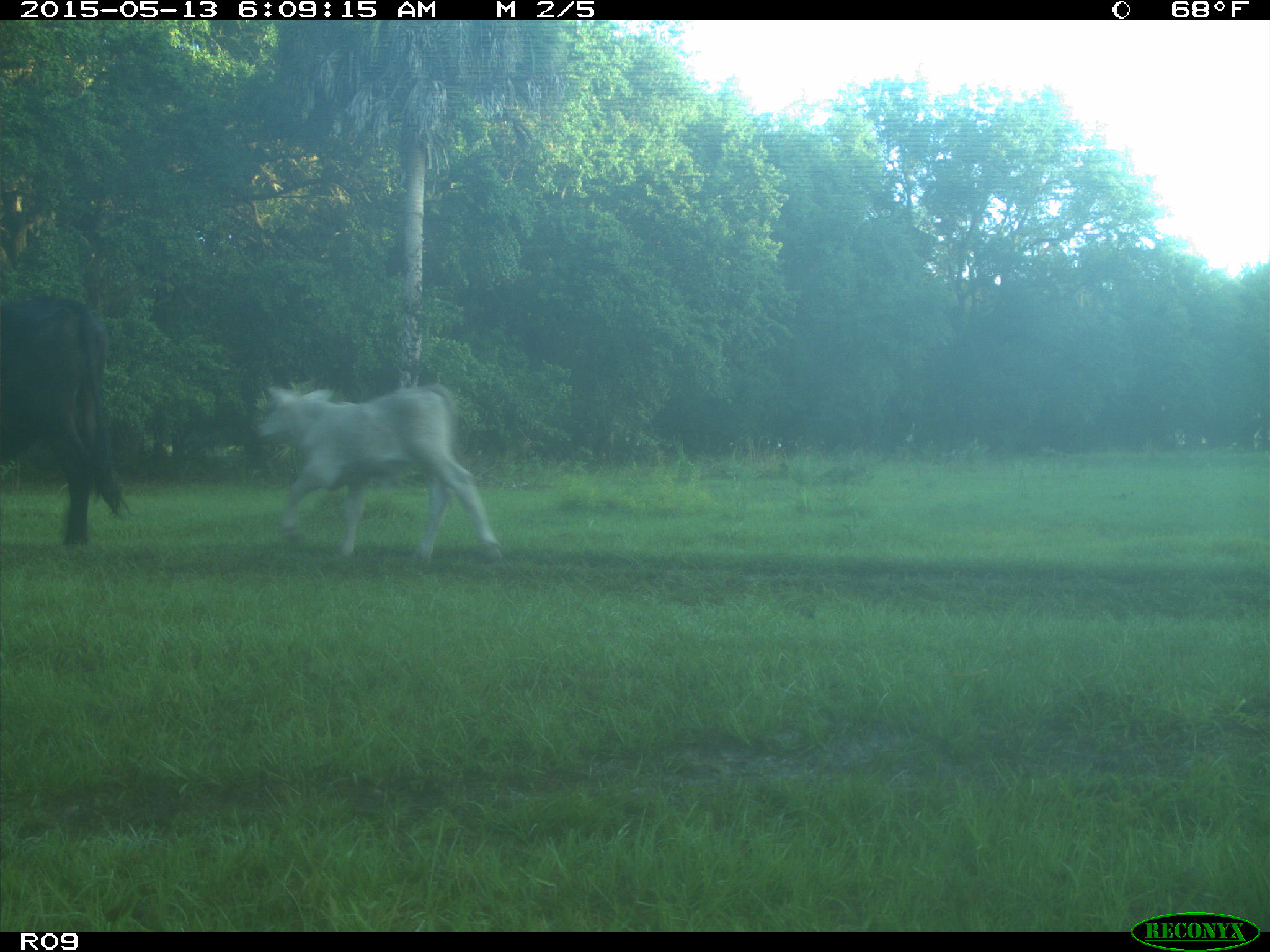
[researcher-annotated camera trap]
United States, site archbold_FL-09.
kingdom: Animalia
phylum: Chordata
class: Mammalia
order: Artiodactyla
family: Bovidae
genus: Bos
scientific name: Bos taurus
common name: domestic cow